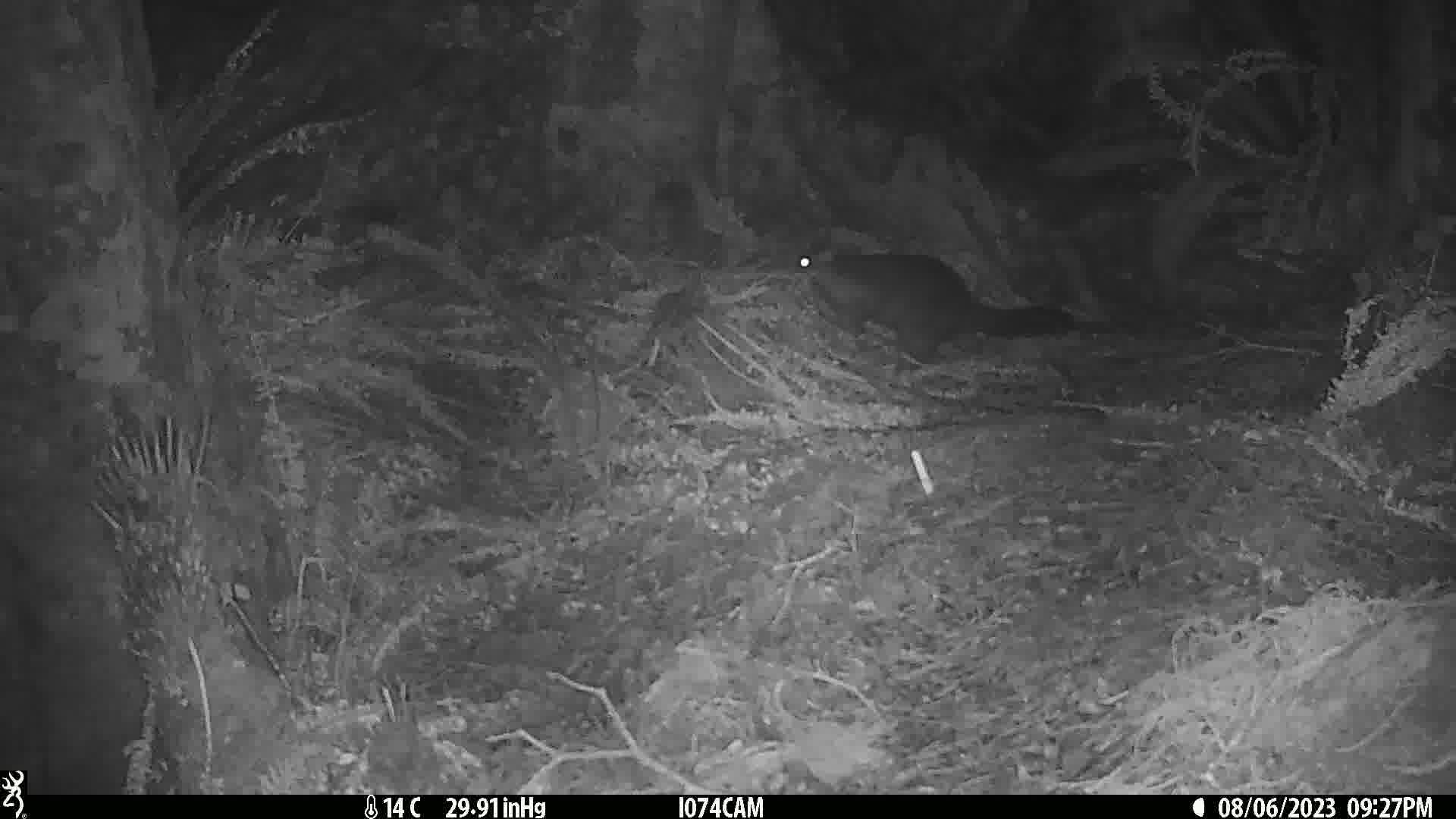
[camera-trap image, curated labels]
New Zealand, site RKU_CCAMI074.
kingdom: Animalia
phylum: Chordata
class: Mammalia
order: Diprotodontia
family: Phalangeridae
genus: Trichosurus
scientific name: Trichosurus vulpecula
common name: common brushtail possum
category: possum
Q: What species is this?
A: Possum (common brushtail possum) (Trichosurus vulpecula).